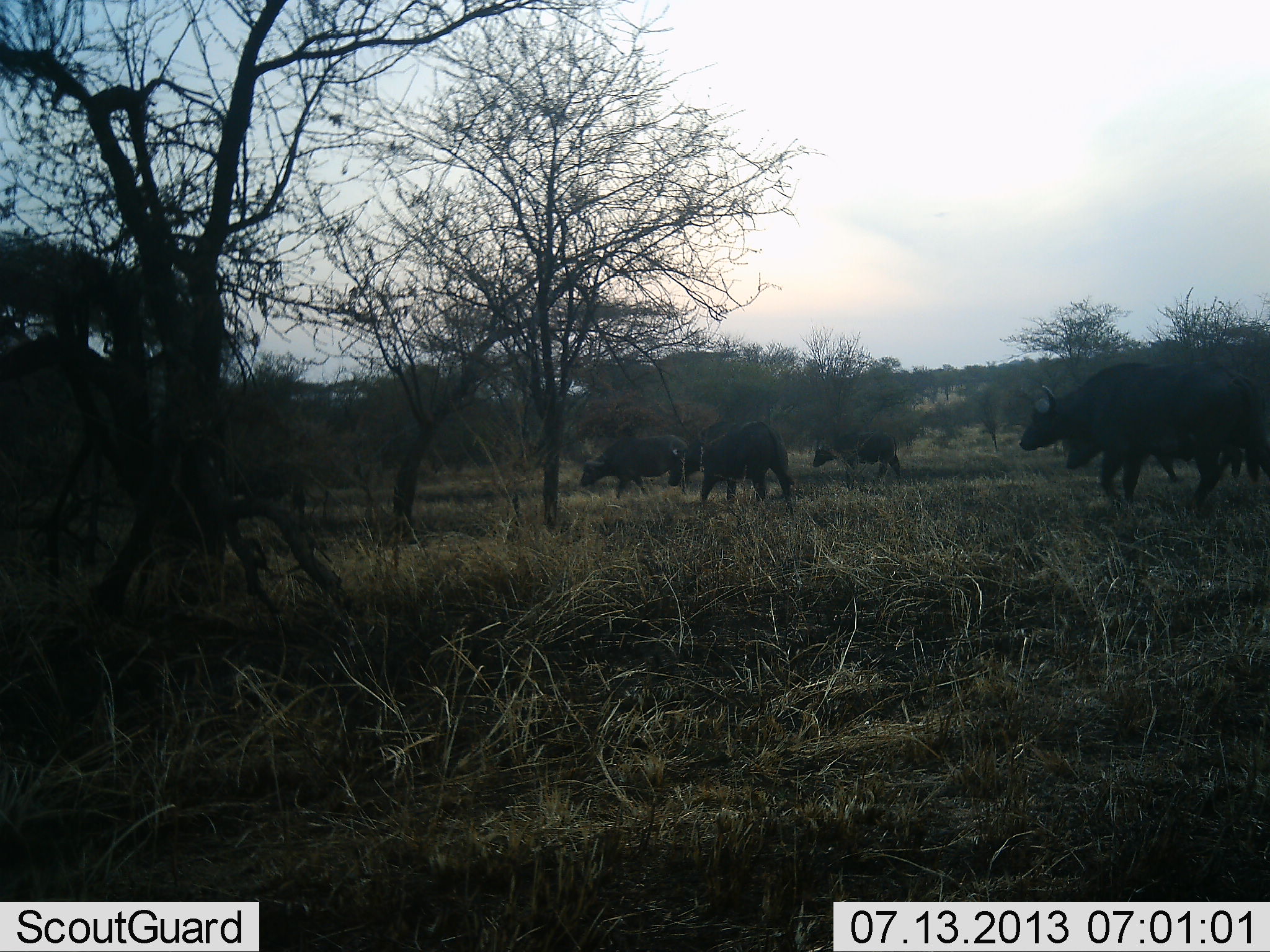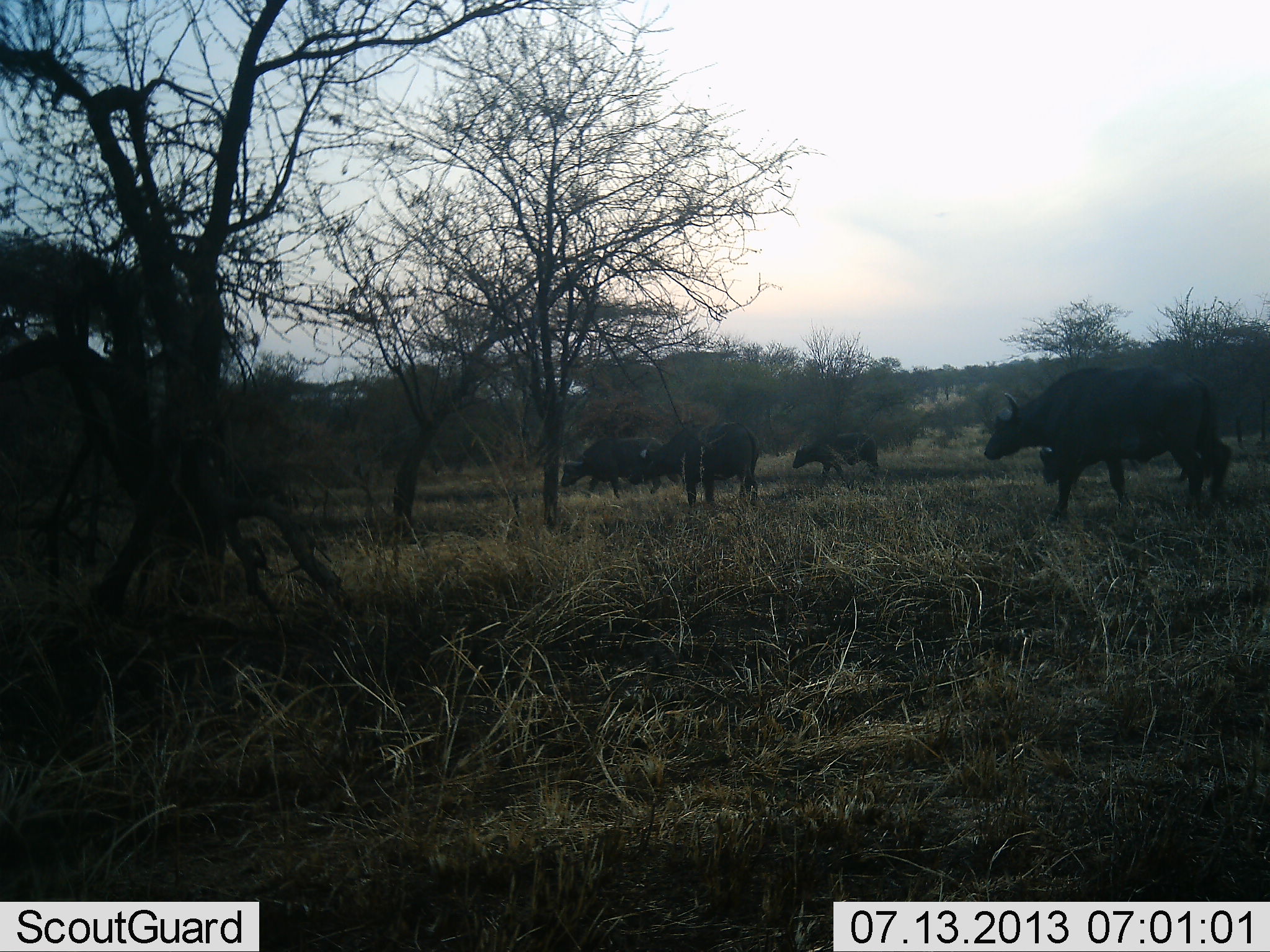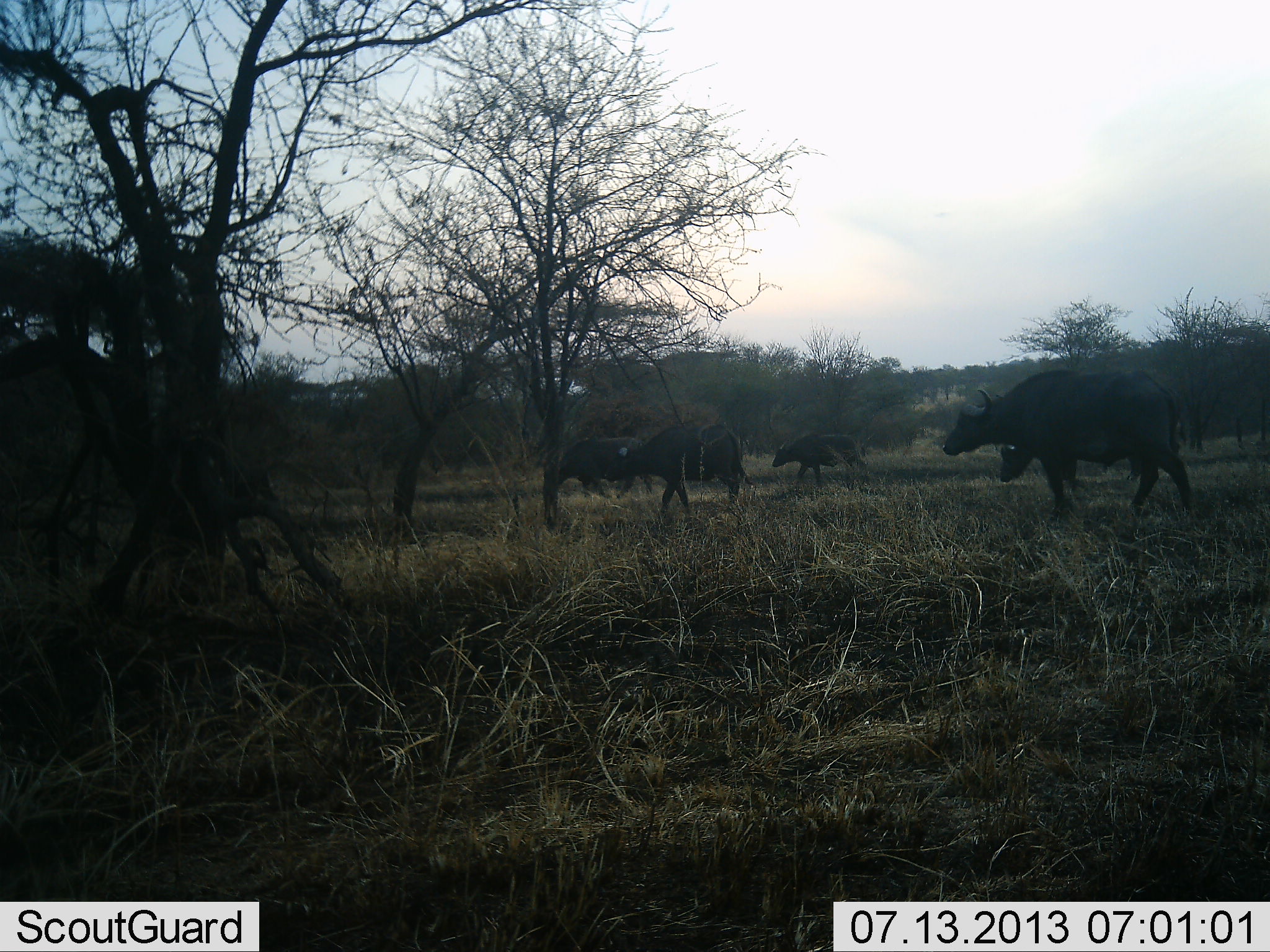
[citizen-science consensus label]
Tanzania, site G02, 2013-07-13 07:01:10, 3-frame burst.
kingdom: Animalia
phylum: Chordata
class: Mammalia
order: Artiodactyla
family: Bovidae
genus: Syncerus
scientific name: Syncerus caffer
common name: cape buffalo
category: buffalo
Buffalo (cape buffalo) (Syncerus caffer), count 5. Behavior (volunteer vote fractions): standing 0%, resting 0%, moving 100%, interacting 0%. Young present (vote fraction): 0%. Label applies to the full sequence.